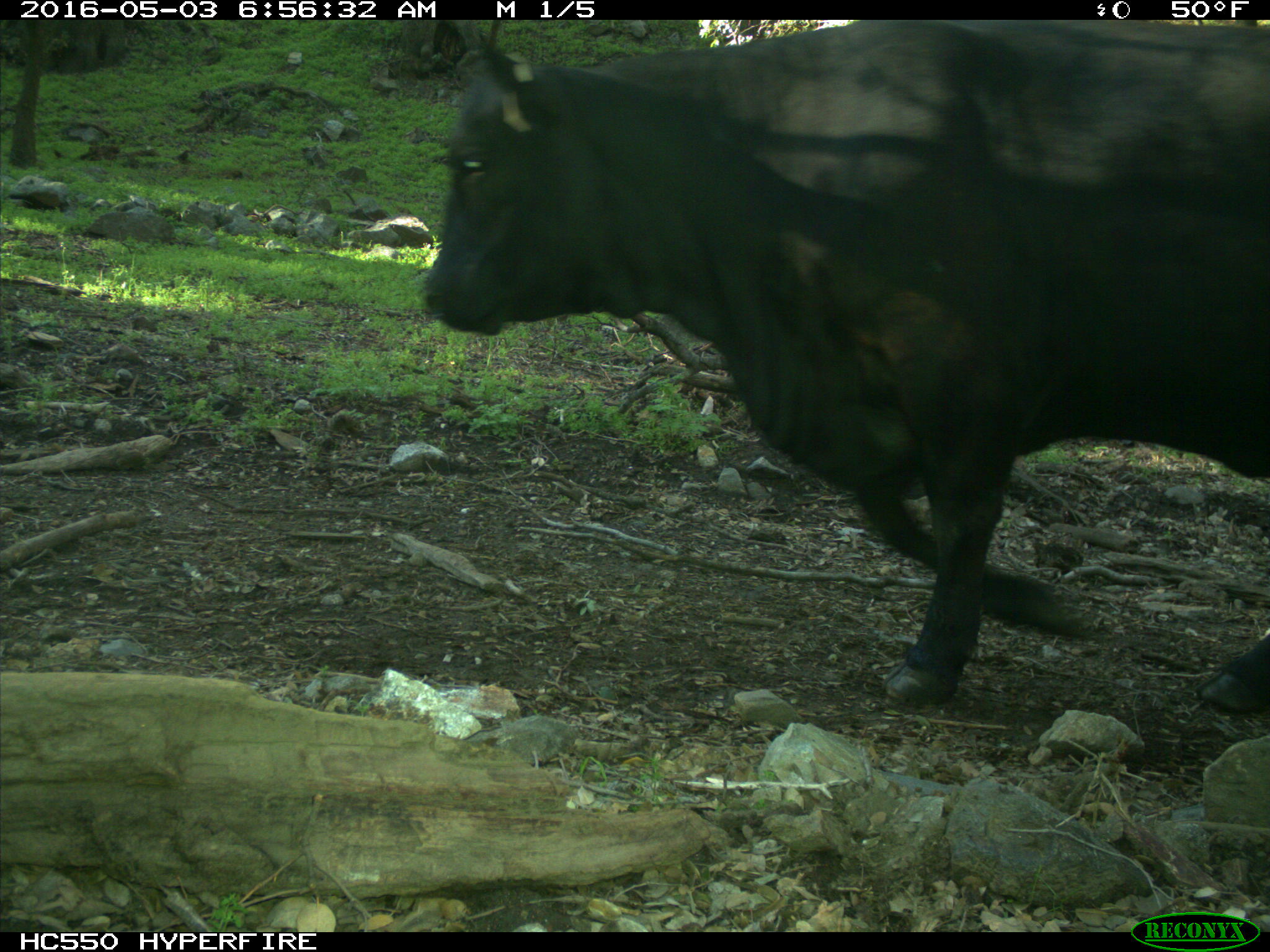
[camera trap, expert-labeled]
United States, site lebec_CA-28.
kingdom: Animalia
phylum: Chordata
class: Mammalia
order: Artiodactyla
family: Bovidae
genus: Bos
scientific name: Bos taurus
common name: domestic cow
Bos taurus (domestic cow).